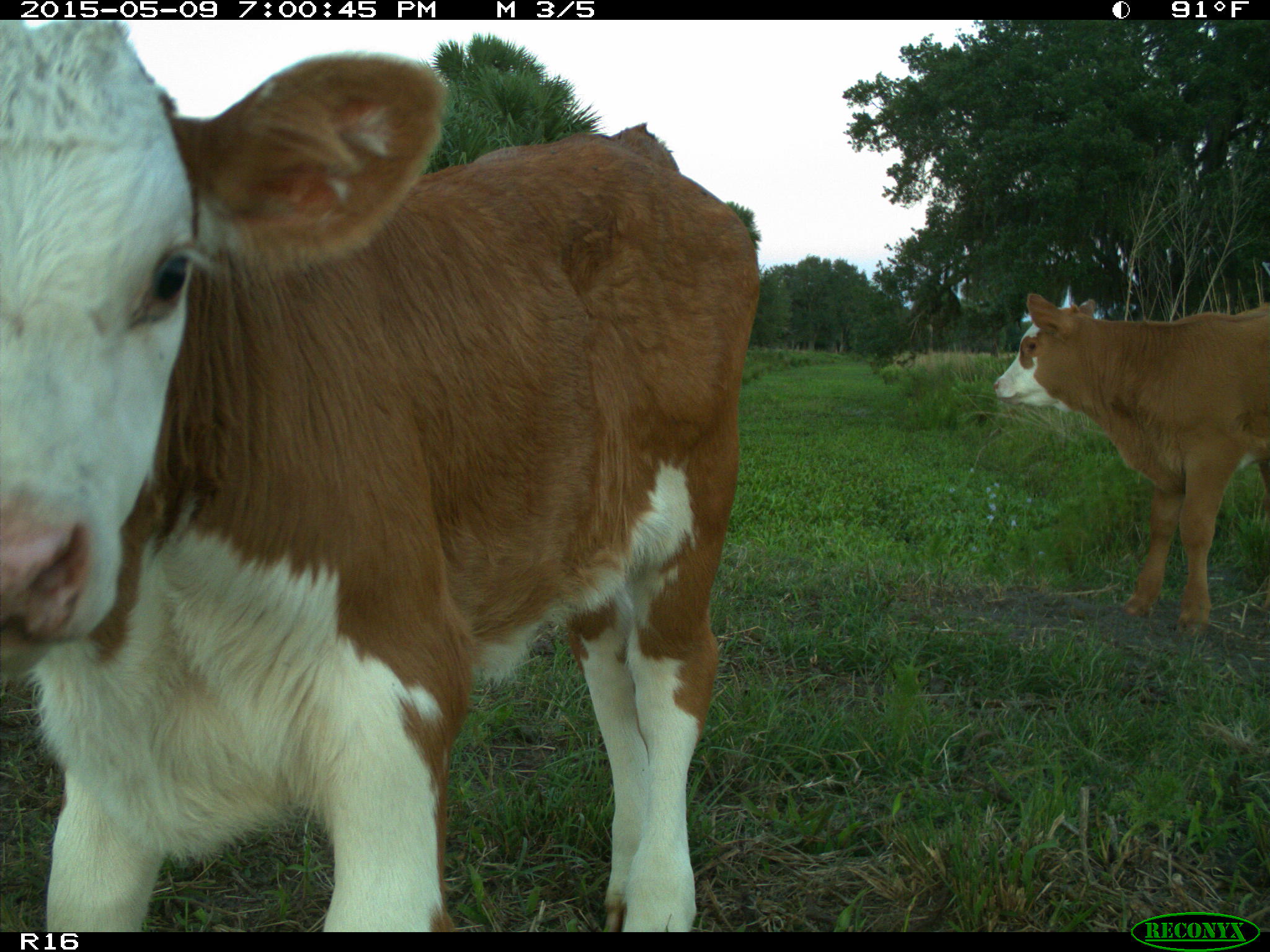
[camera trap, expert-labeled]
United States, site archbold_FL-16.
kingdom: Animalia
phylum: Chordata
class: Mammalia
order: Artiodactyla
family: Bovidae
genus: Bos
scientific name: Bos taurus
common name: domestic cow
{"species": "Bos taurus (domestic cow)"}